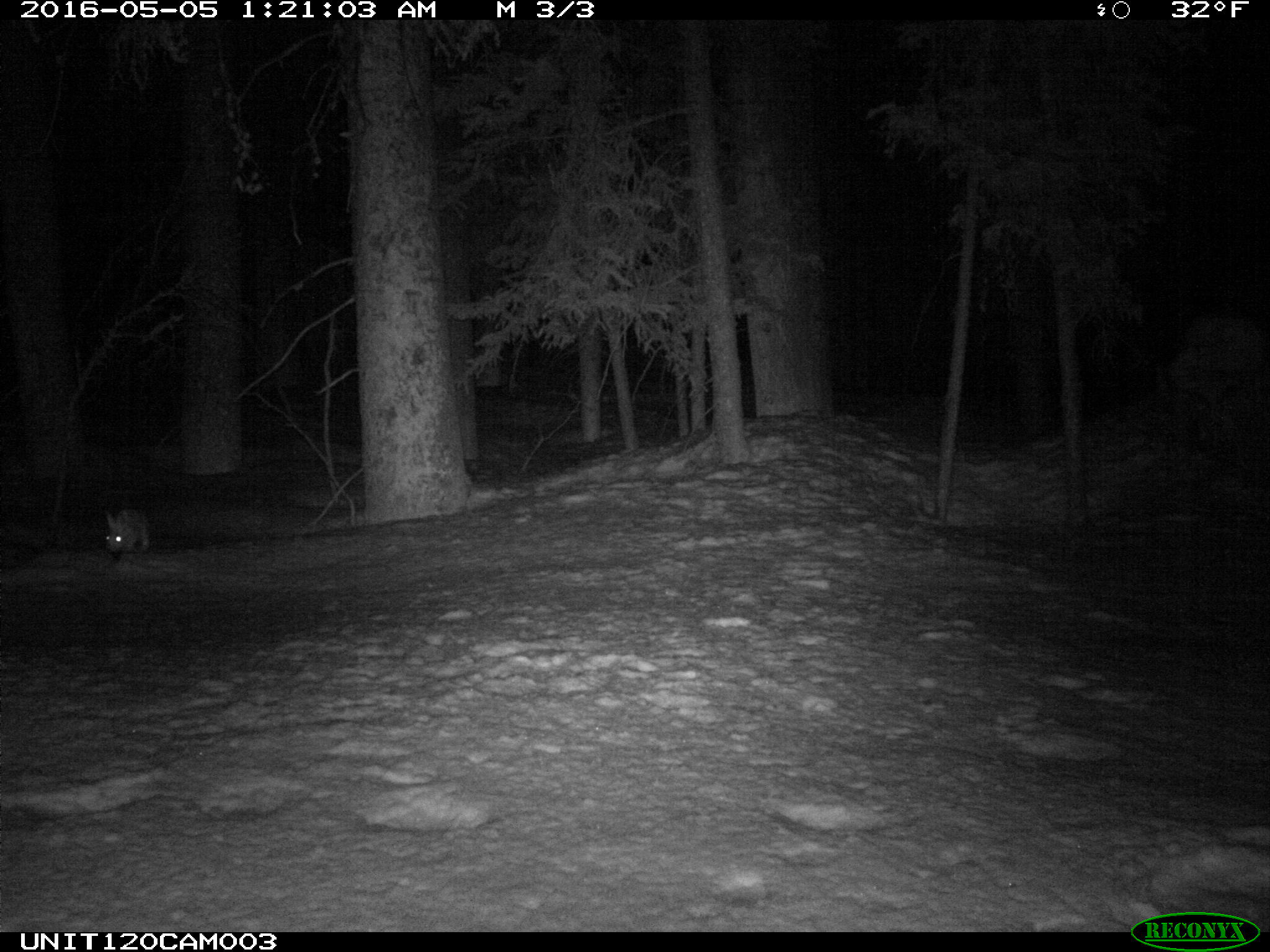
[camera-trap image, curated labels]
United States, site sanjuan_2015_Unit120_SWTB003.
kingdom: Animalia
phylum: Chordata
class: Mammalia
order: Lagomorpha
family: Leporidae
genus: Lepus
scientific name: Lepus americanus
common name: snowshoe hare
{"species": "Lepus americanus (snowshoe hare)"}